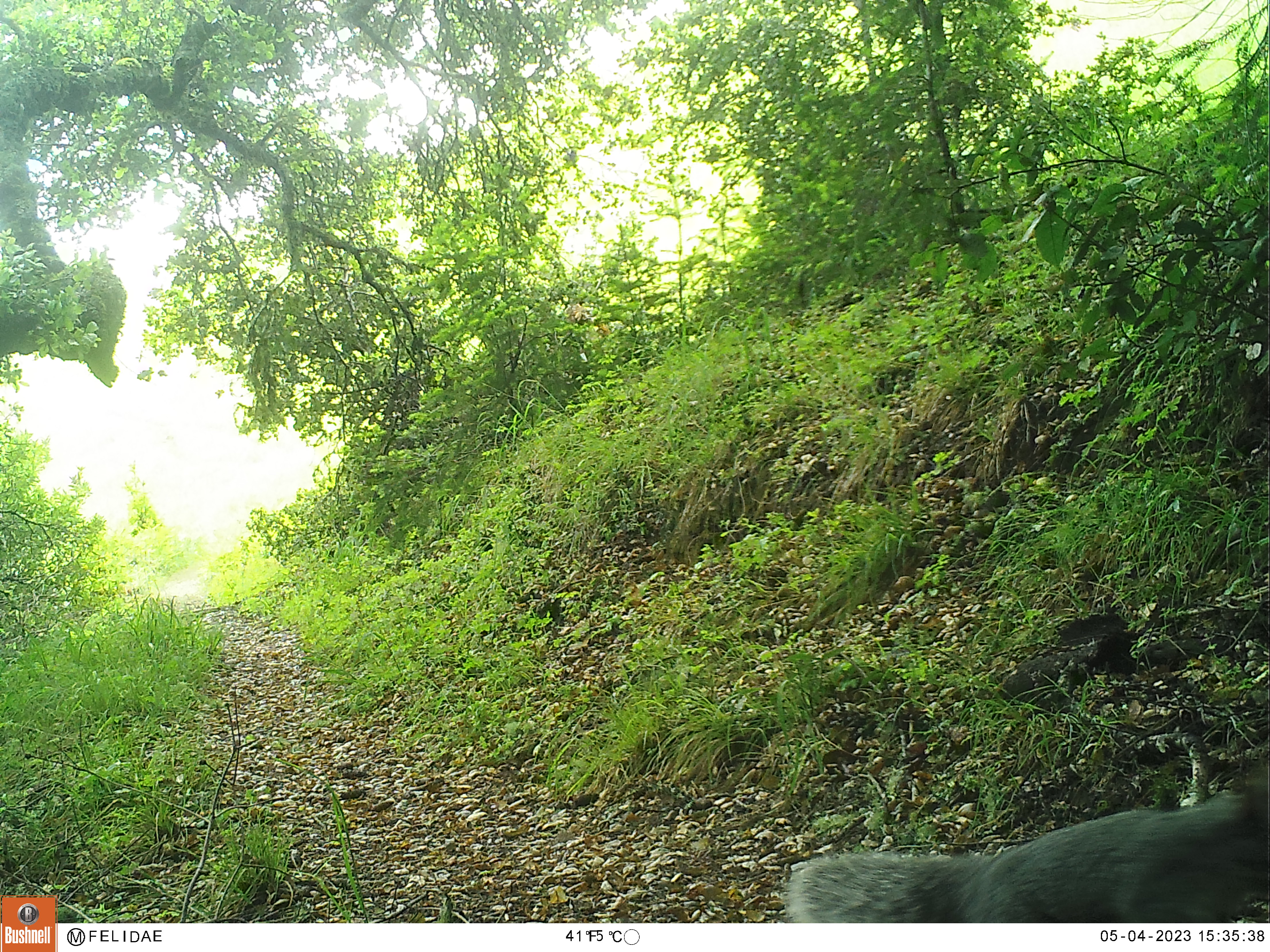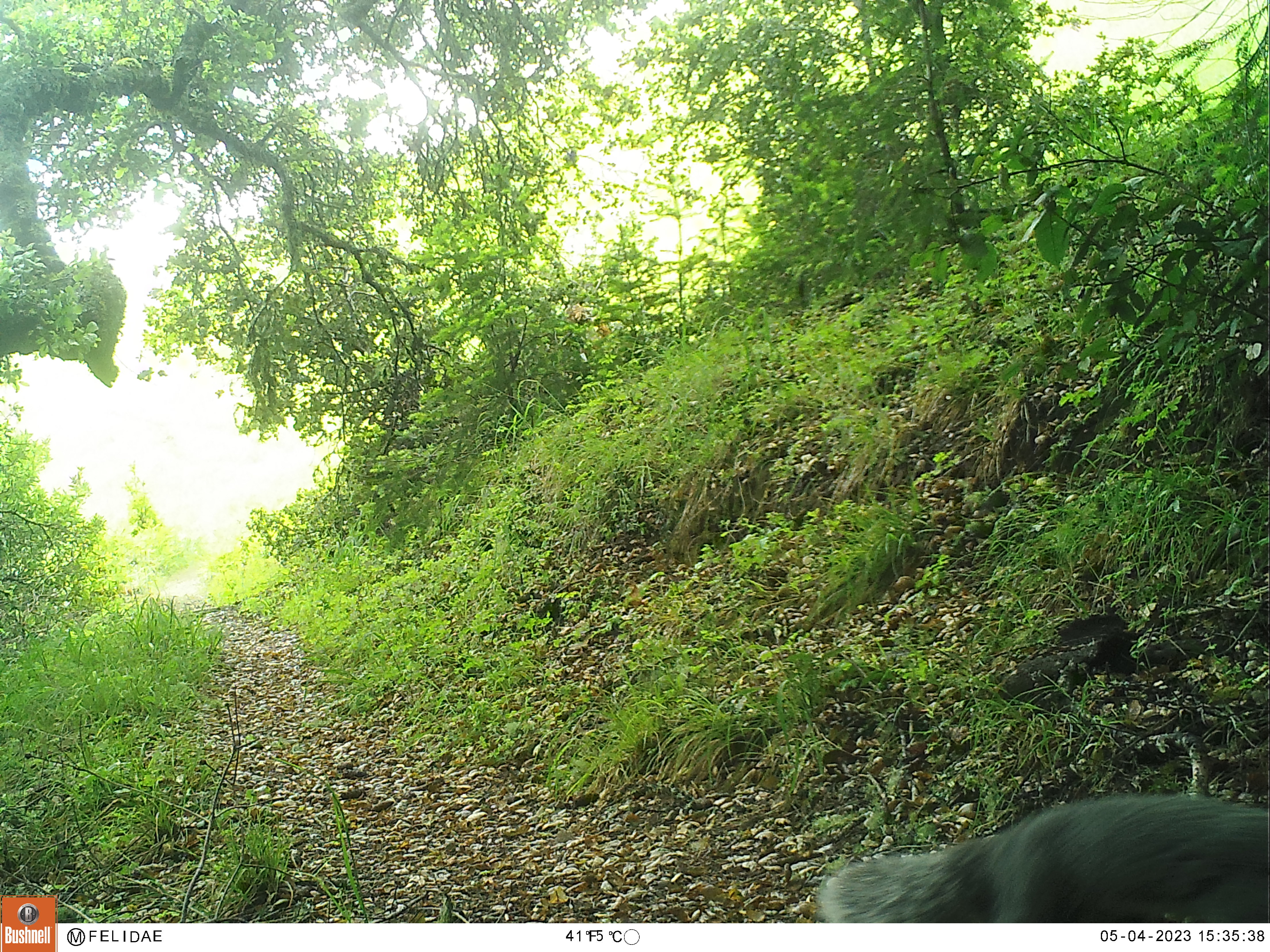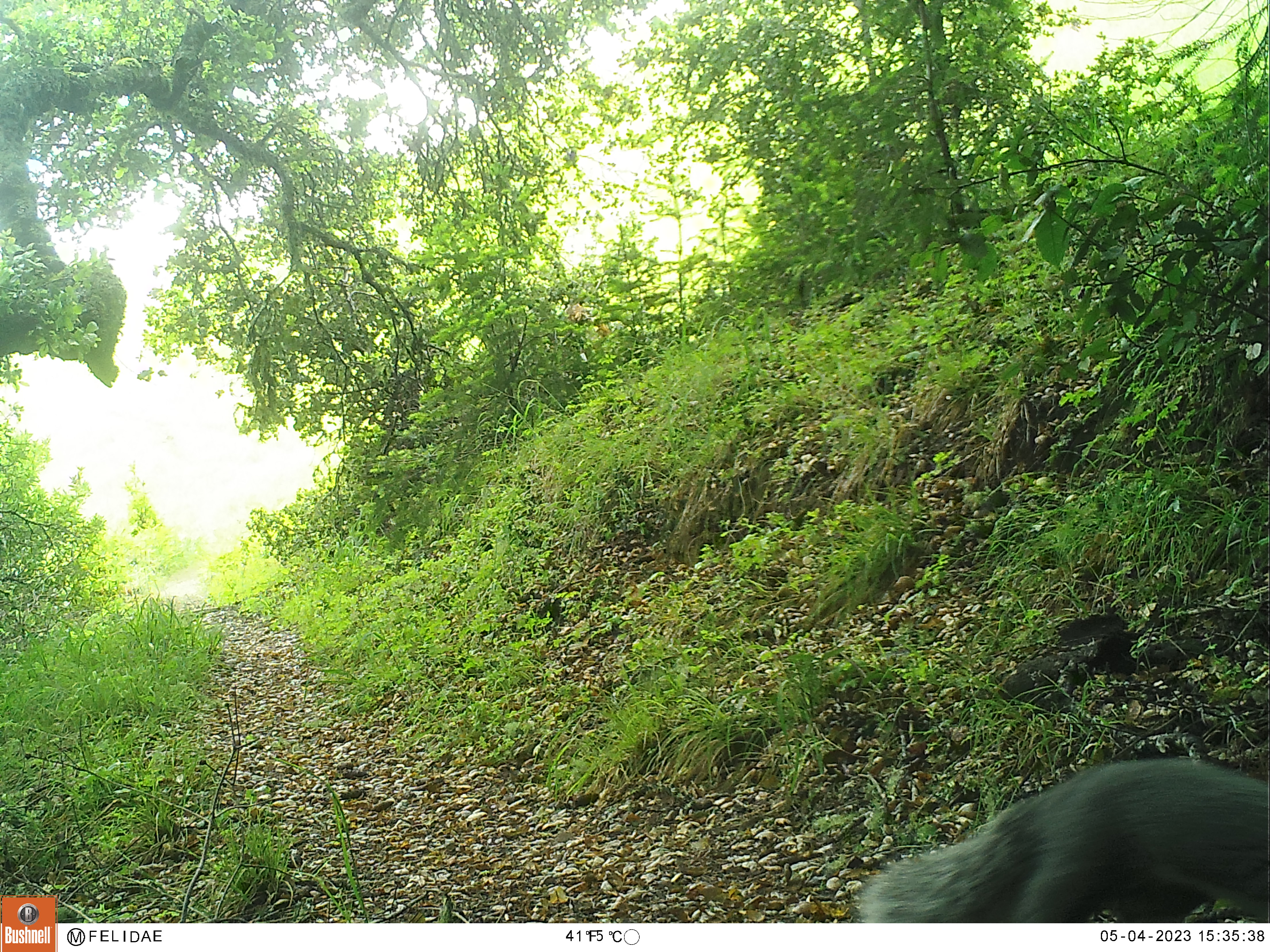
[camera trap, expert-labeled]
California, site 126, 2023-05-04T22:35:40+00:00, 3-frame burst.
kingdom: Animalia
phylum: Chordata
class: Mammalia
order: Rodentia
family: Sciuridae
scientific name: Sciuridae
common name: squirrel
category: unknown squirrel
Unknown squirrel (squirrel) (Sciuridae).